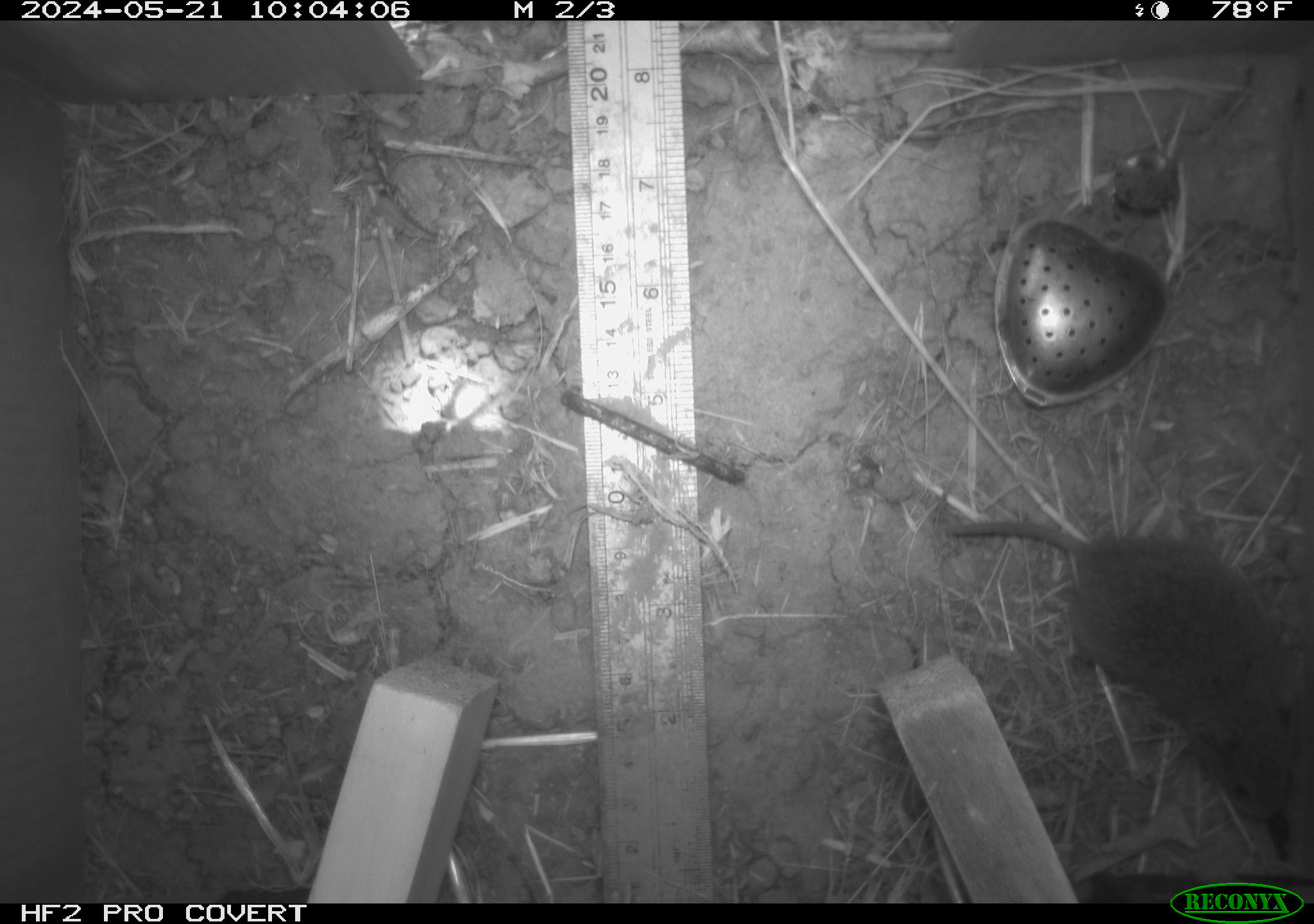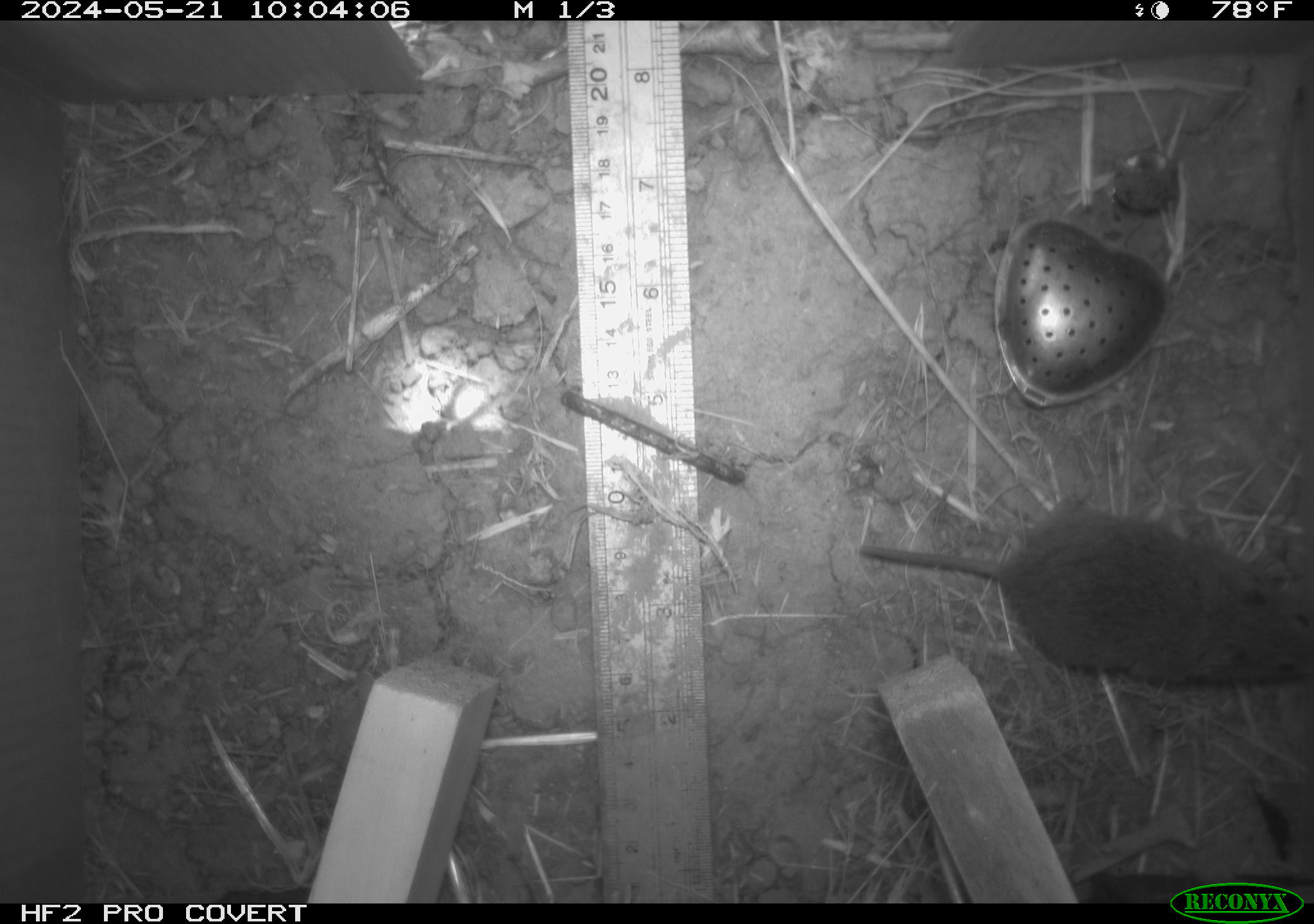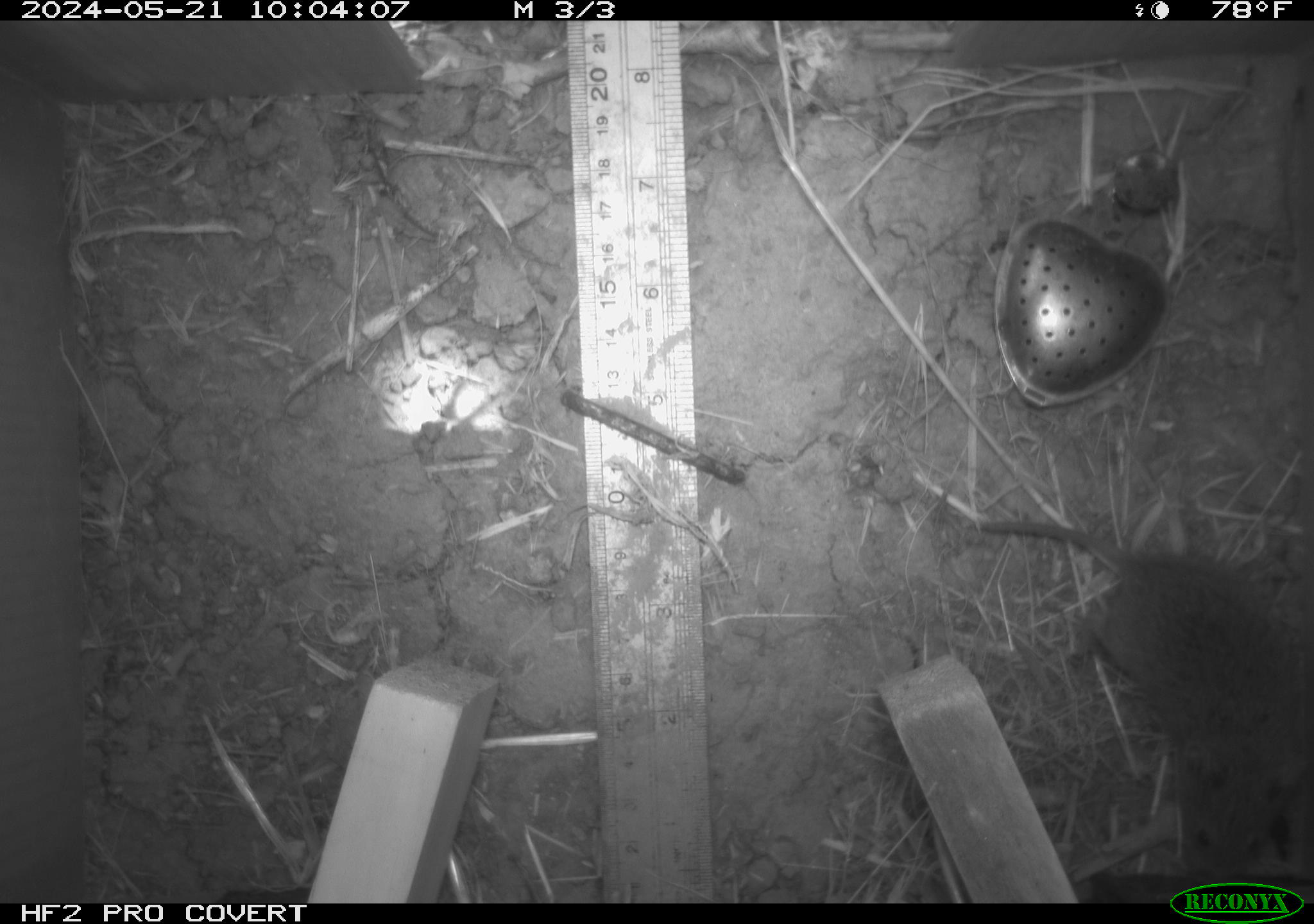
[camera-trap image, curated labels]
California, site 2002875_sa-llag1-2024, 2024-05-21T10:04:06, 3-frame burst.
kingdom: Animalia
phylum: Chordata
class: Mammalia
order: Rodentia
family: Cricetidae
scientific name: Arvicolinae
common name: voles, lemmings, and muskrats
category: arvicolinae subfamily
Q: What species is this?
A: Arvicolinae subfamily (voles, lemmings, and muskrats) (Arvicolinae).